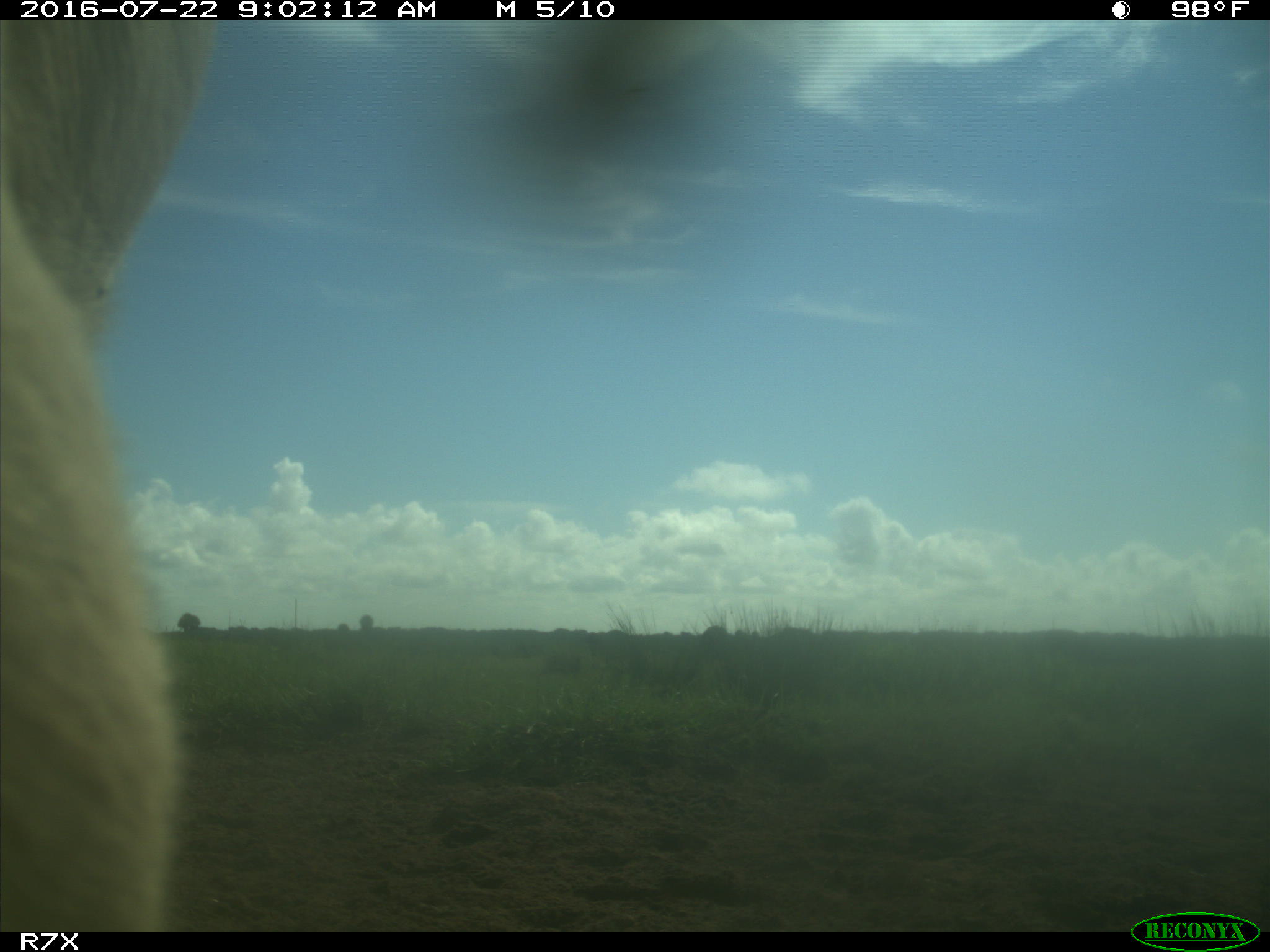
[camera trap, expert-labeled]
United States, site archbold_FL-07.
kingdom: Animalia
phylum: Chordata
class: Mammalia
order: Artiodactyla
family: Bovidae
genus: Bos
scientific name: Bos taurus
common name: domestic cow